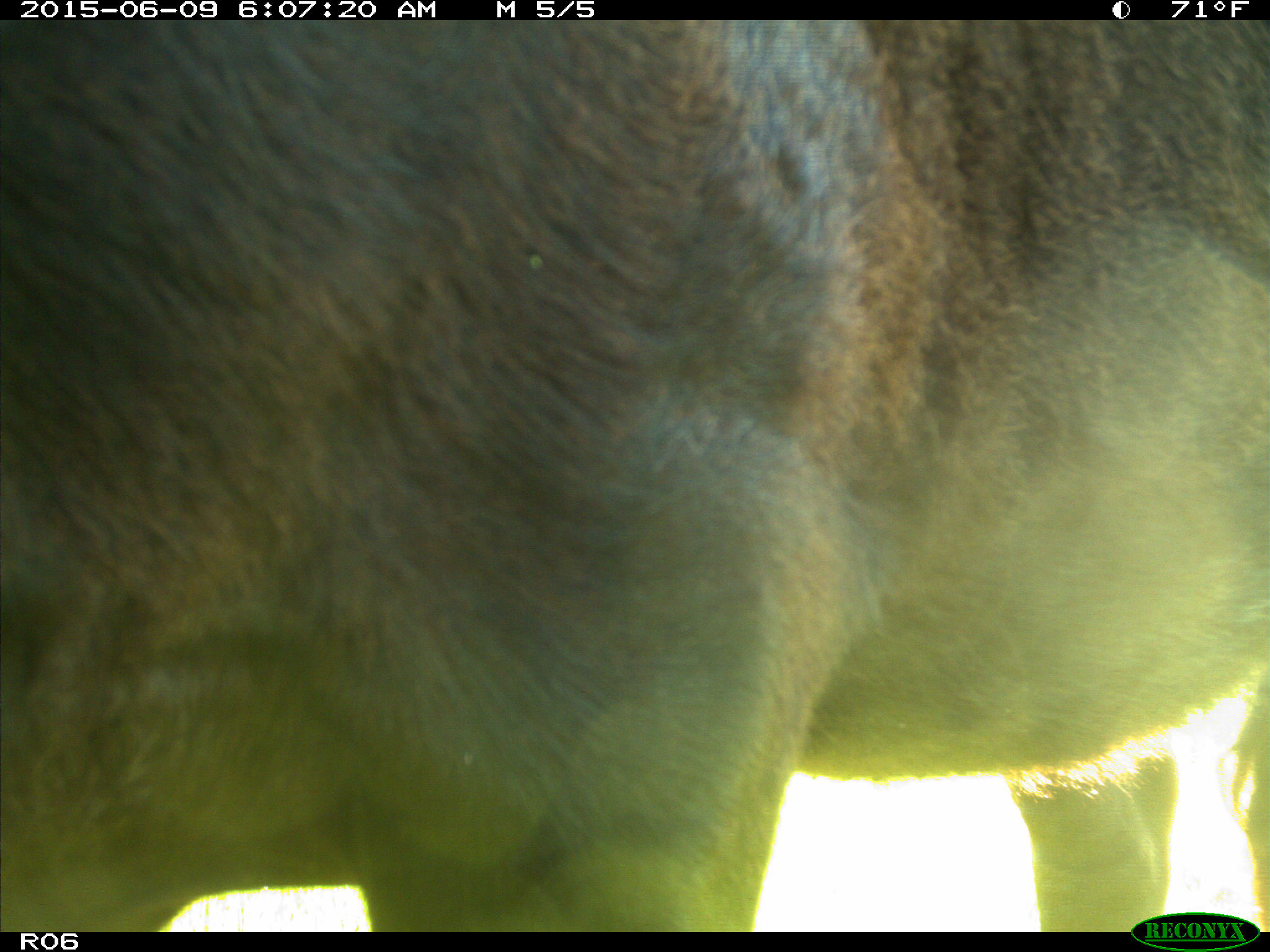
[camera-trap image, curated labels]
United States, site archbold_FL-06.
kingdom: Animalia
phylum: Chordata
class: Mammalia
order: Artiodactyla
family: Bovidae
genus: Bos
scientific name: Bos taurus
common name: domestic cow